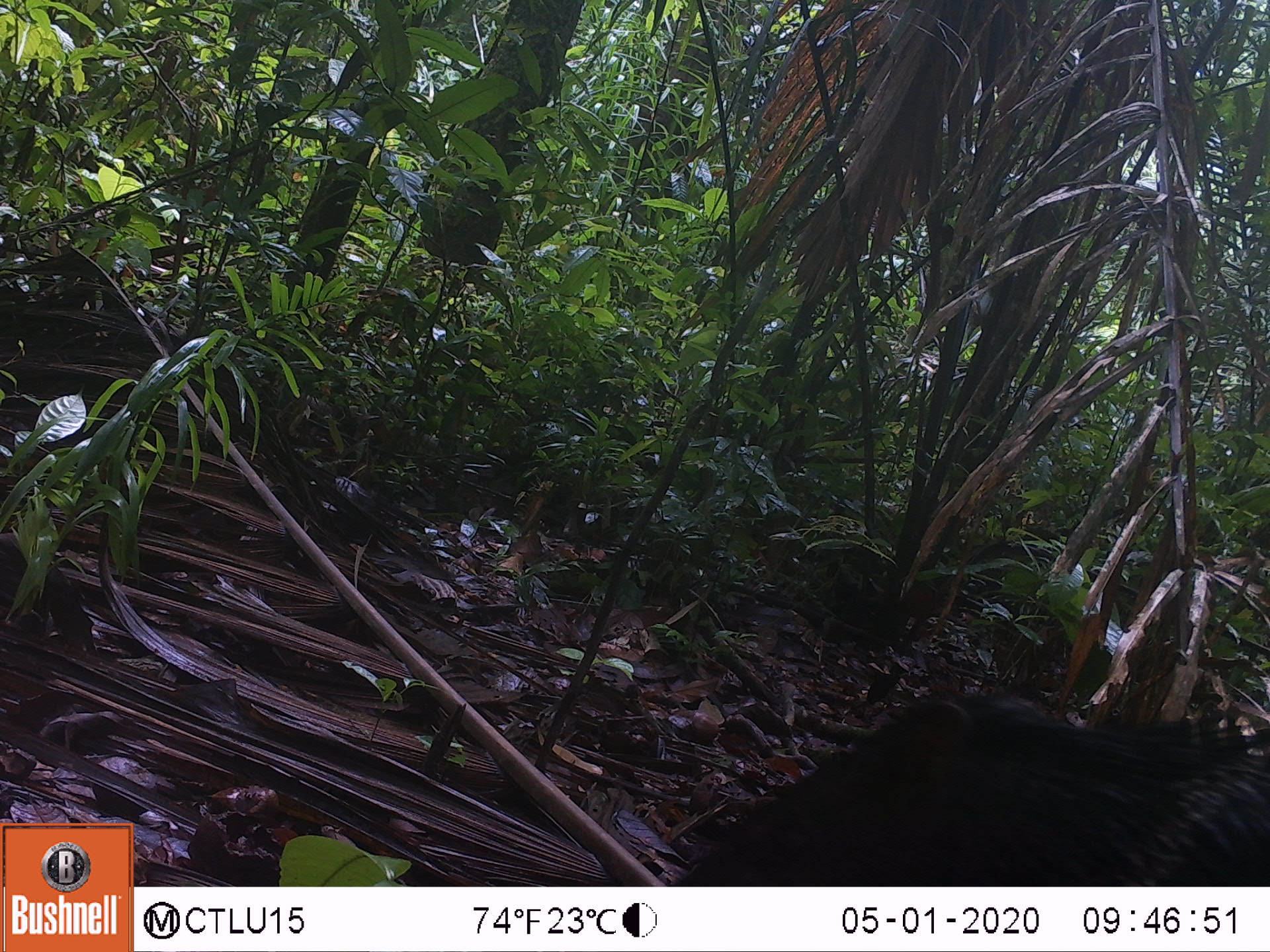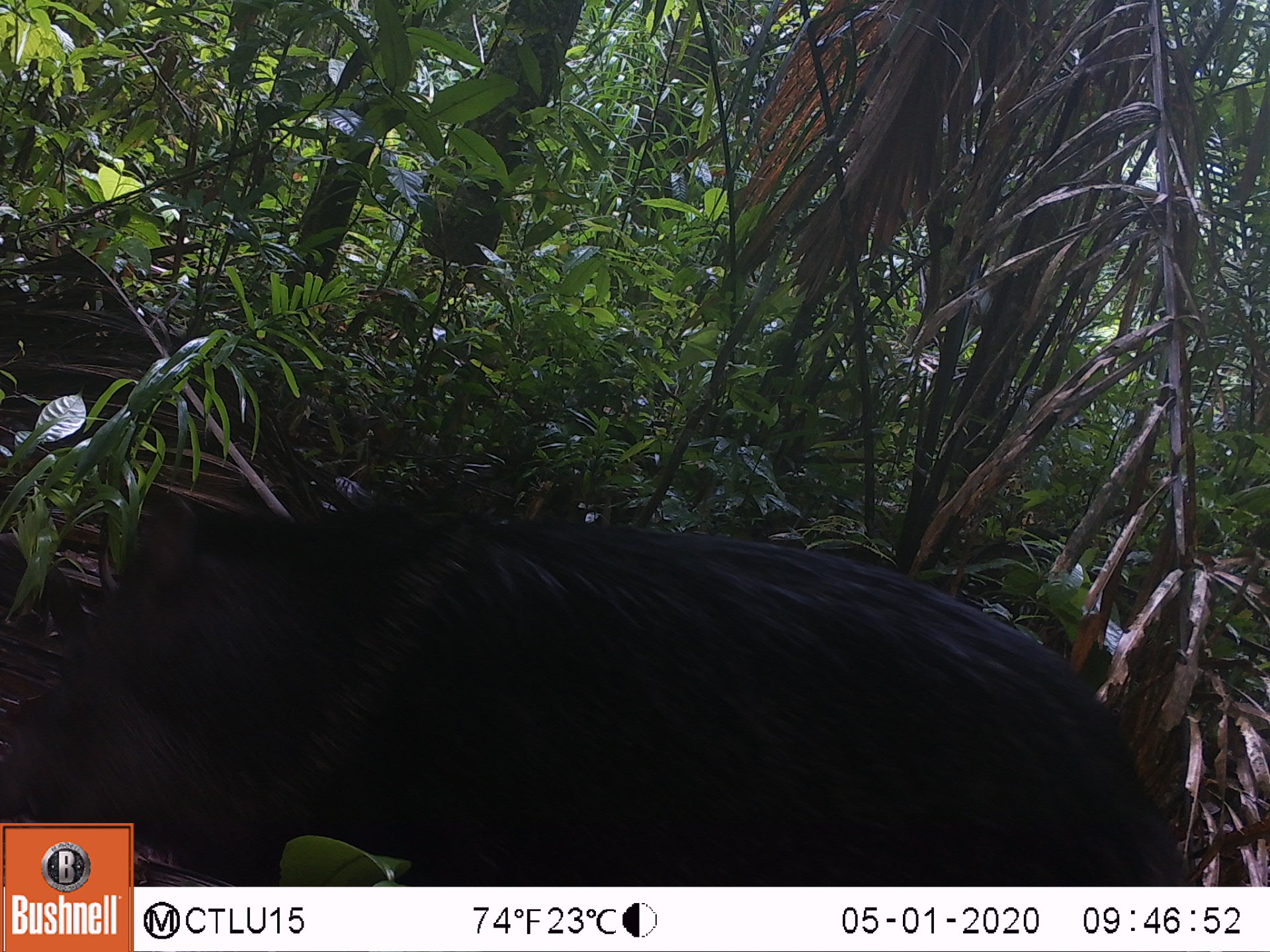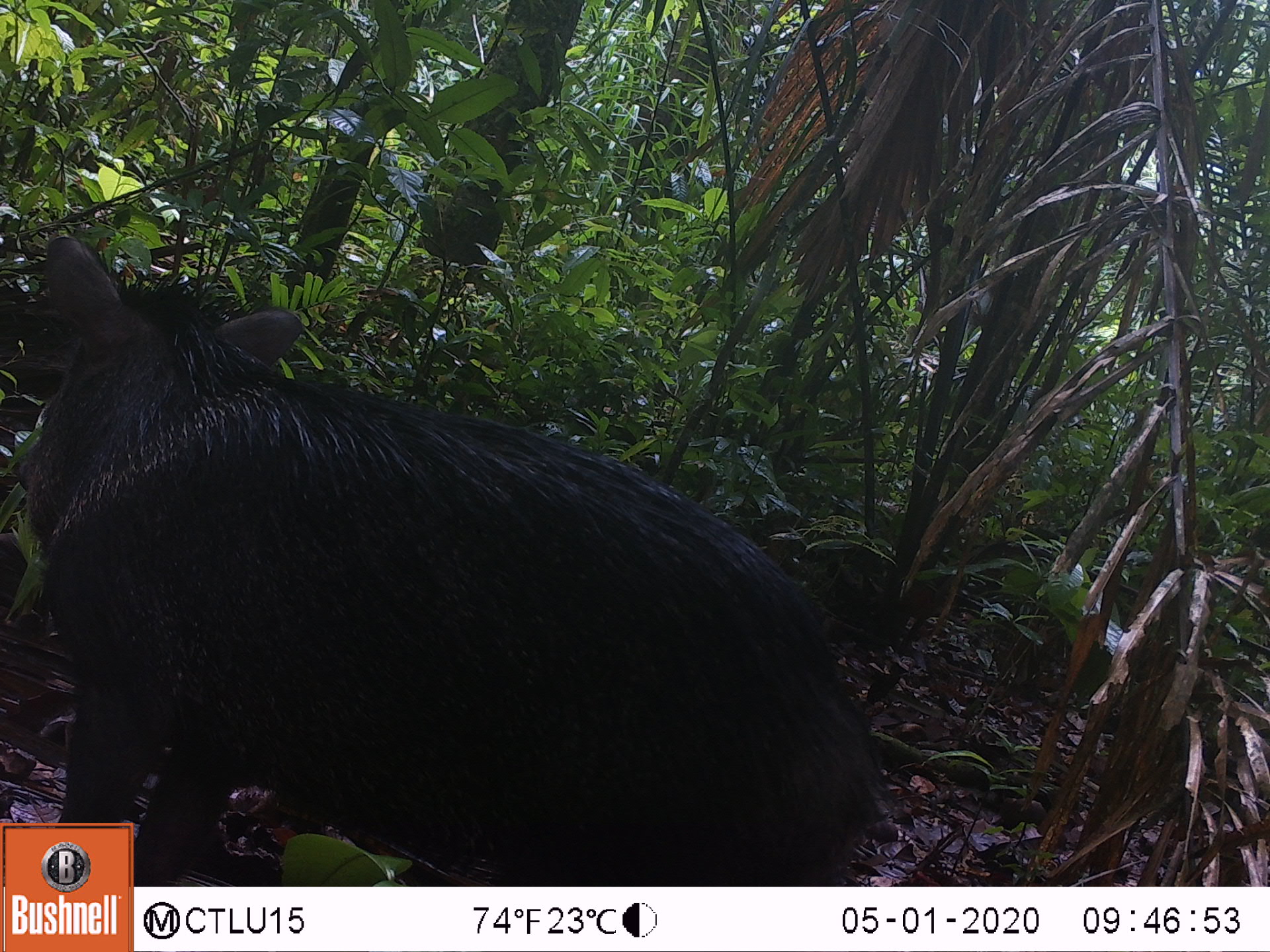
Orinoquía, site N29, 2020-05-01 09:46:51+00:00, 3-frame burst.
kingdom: Animalia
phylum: Chordata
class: Mammalia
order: Artiodactyla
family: Tayassuidae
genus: Pecari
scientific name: Pecari tajacu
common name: collared peccary